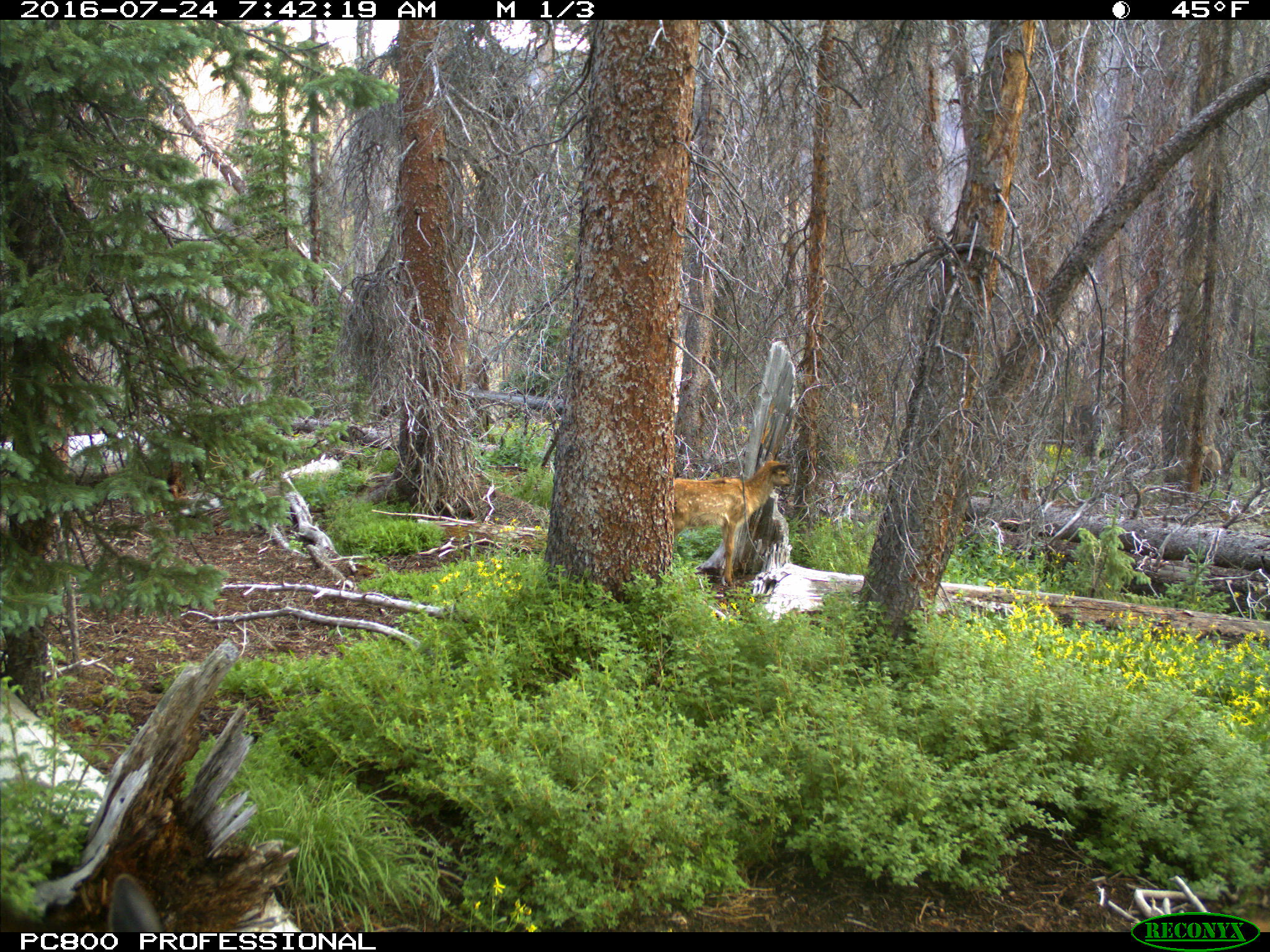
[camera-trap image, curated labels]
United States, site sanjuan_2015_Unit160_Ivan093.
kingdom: Animalia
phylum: Chordata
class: Mammalia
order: Artiodactyla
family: Cervidae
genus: Cervus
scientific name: Cervus elaphus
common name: red deer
Cervus elaphus (red deer).